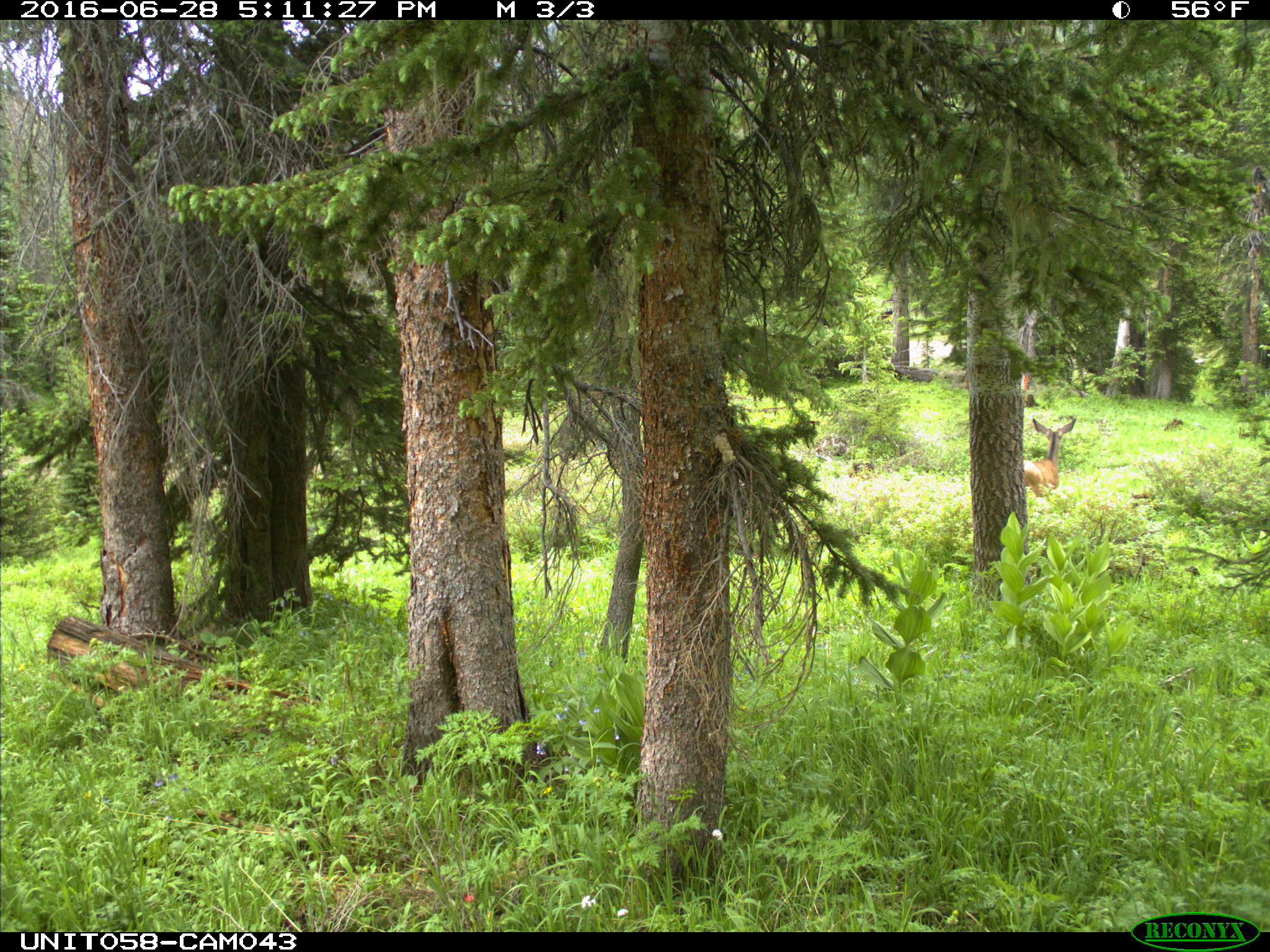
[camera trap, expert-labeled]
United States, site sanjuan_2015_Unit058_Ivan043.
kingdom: Animalia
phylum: Chordata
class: Mammalia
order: Artiodactyla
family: Cervidae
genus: Odocoileus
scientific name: Odocoileus hemionus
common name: mule deer